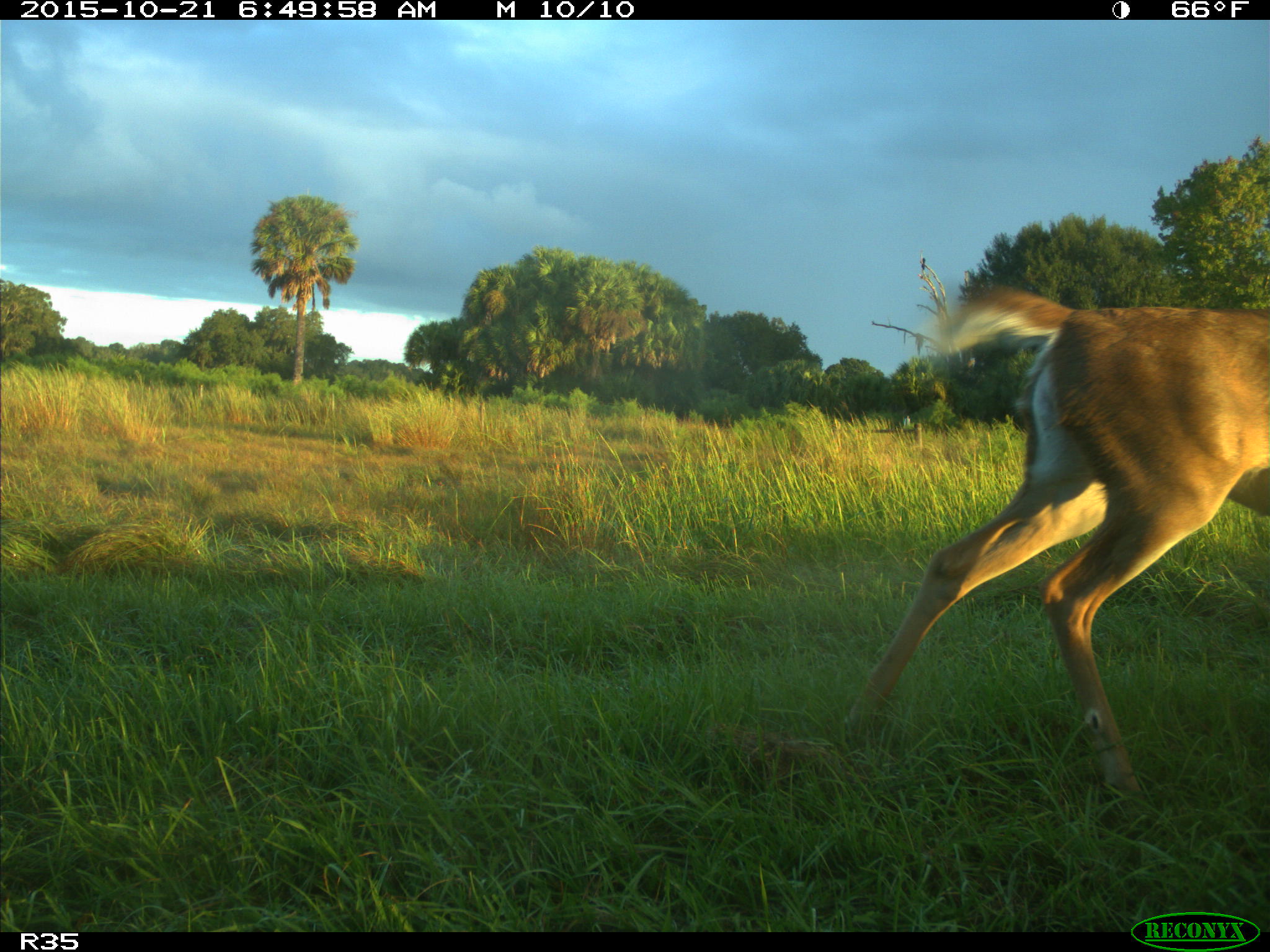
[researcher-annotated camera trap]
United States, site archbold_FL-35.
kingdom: Animalia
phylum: Chordata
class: Mammalia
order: Artiodactyla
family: Cervidae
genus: Odocoileus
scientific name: Odocoileus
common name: deer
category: unidentified deer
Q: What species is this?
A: Unidentified deer (deer) (Odocoileus).